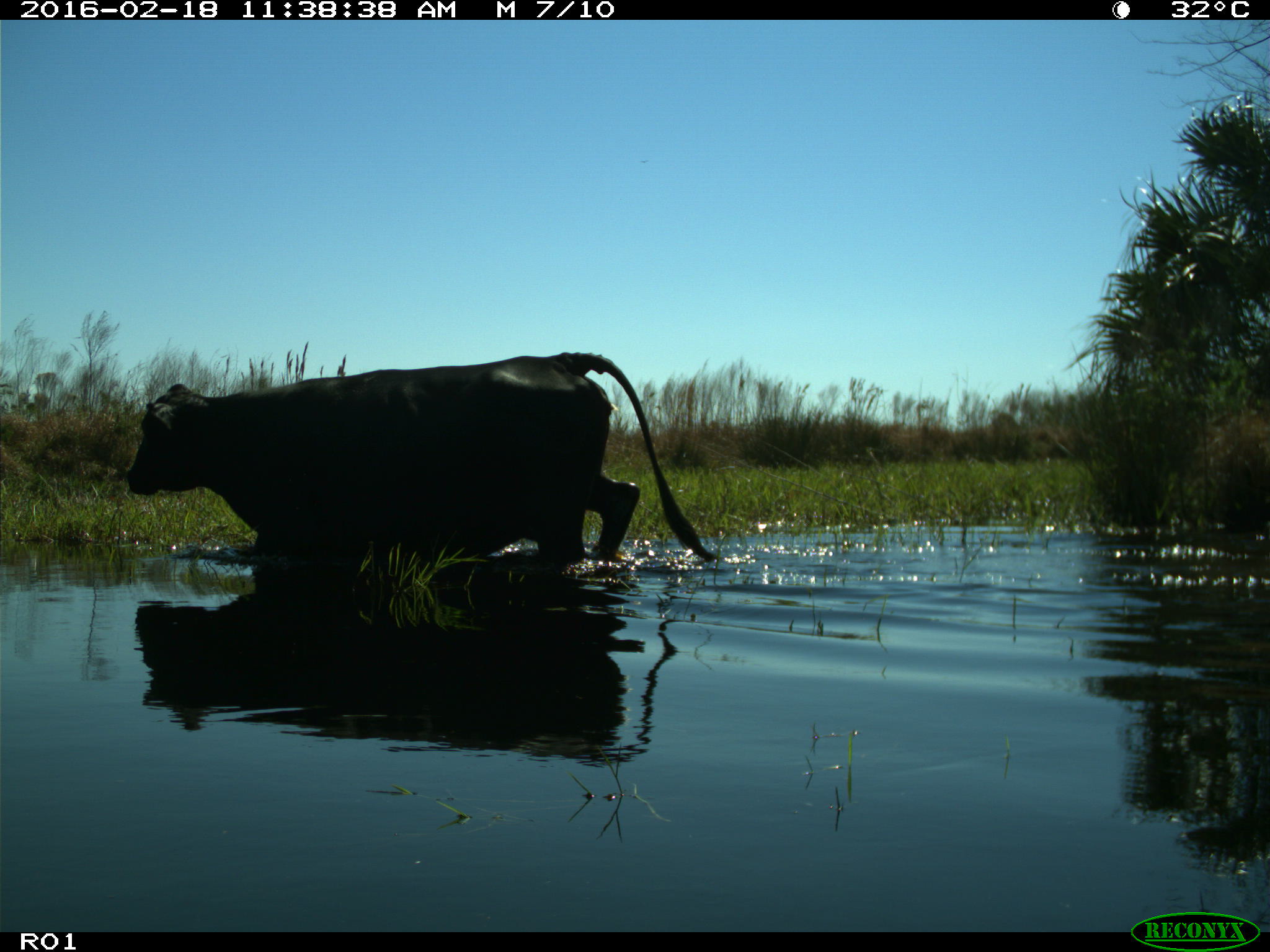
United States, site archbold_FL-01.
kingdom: Animalia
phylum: Chordata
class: Mammalia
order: Artiodactyla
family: Bovidae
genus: Bos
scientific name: Bos taurus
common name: domestic cow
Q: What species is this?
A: Bos taurus (domestic cow).